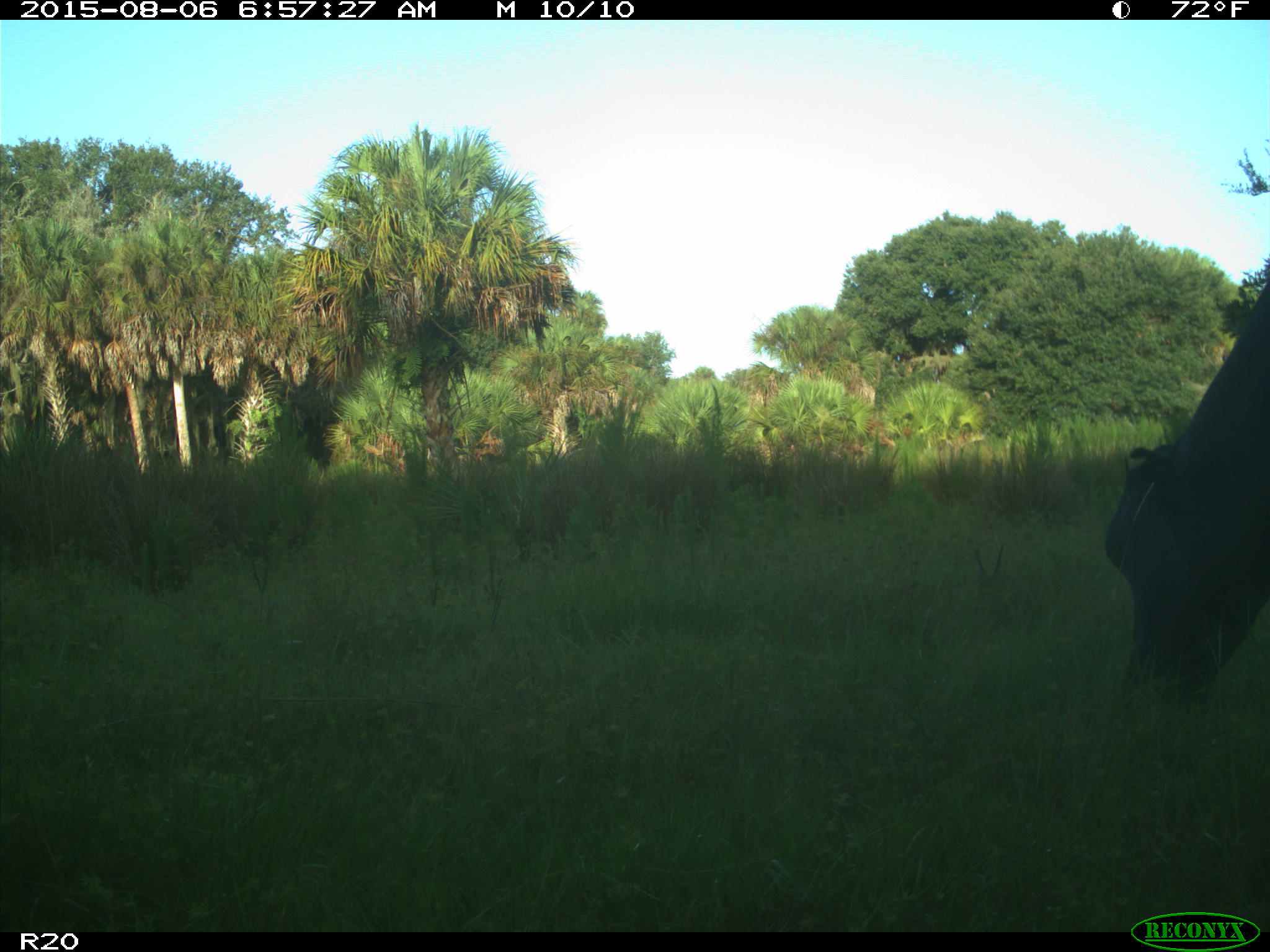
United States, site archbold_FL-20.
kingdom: Animalia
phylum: Chordata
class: Mammalia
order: Artiodactyla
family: Bovidae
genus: Bos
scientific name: Bos taurus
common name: domestic cow